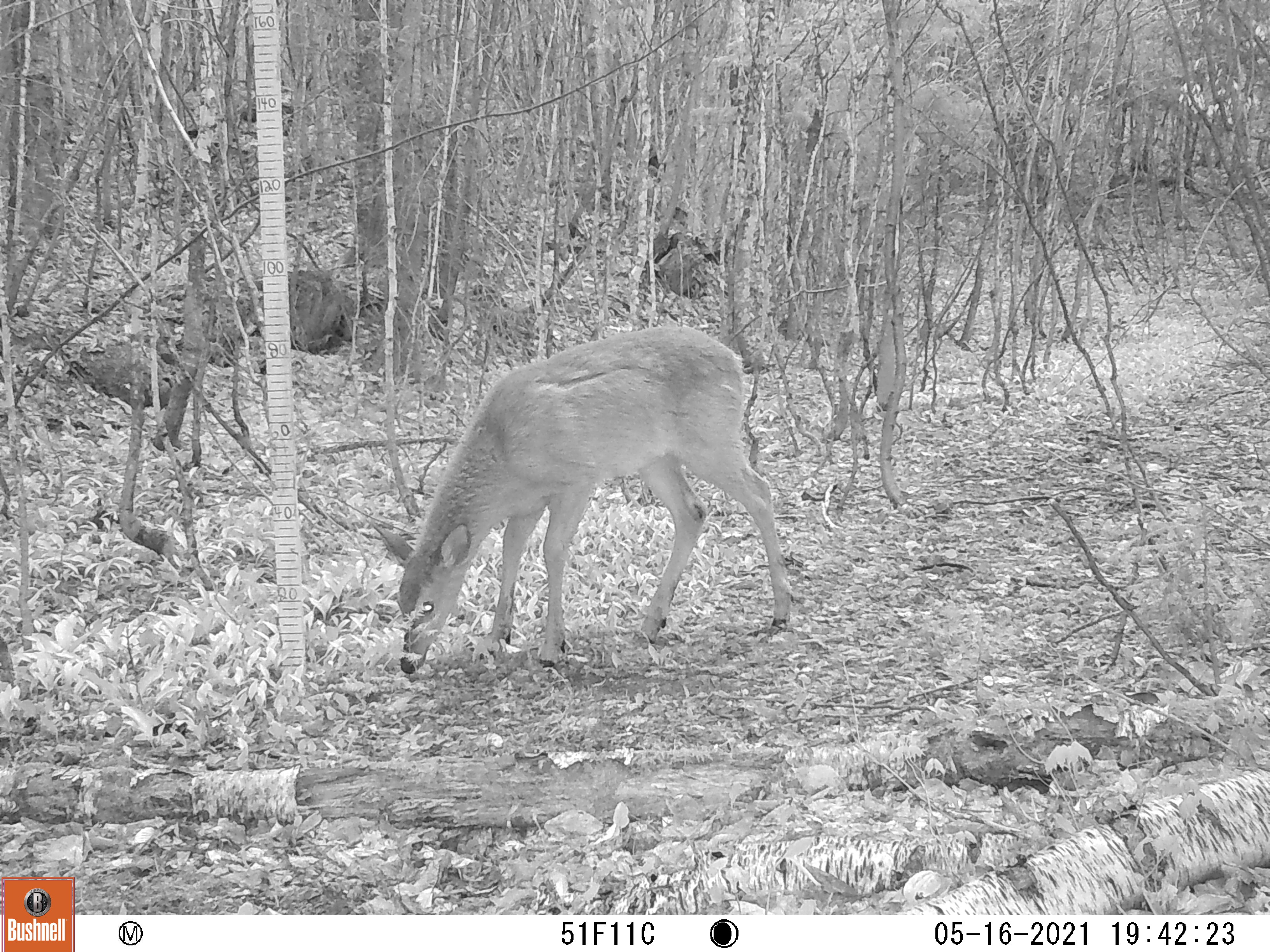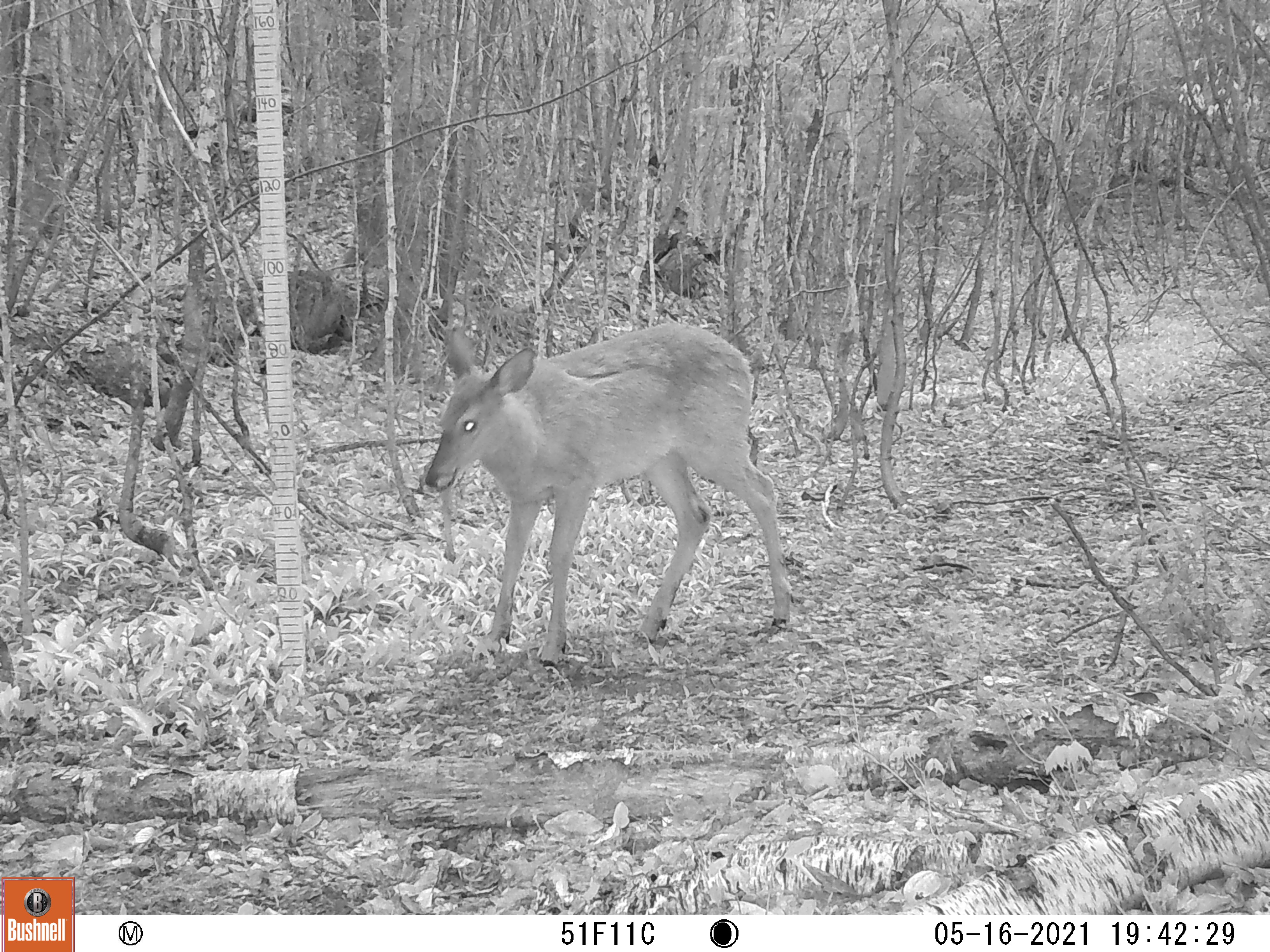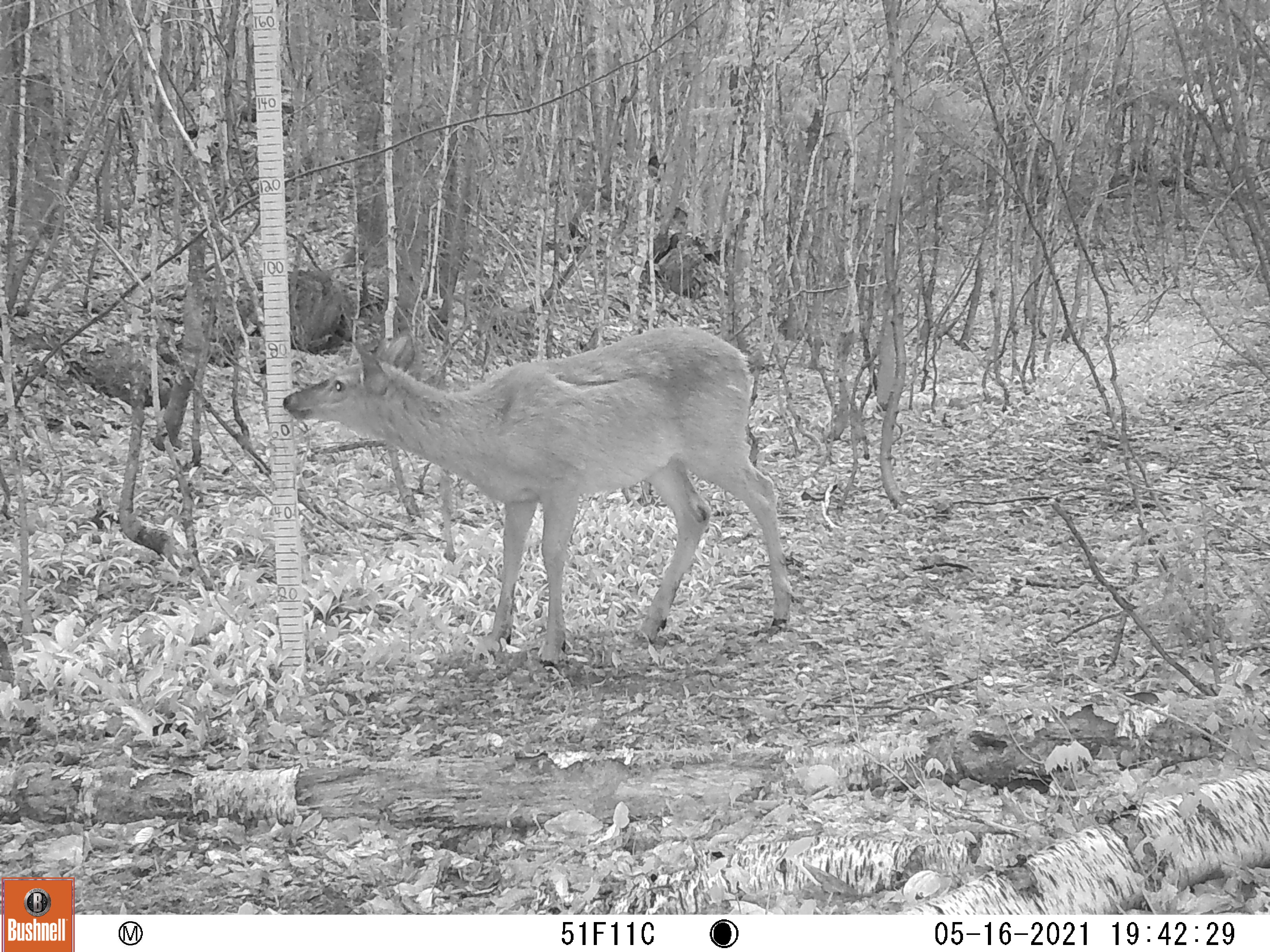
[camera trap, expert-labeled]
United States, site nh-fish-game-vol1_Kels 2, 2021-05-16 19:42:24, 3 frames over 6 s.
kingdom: Animalia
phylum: Chordata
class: Mammalia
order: Artiodactyla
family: Cervidae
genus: Odocoileus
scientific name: Odocoileus virginianus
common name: white-tailed deer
White-tailed deer (Odocoileus virginianus).